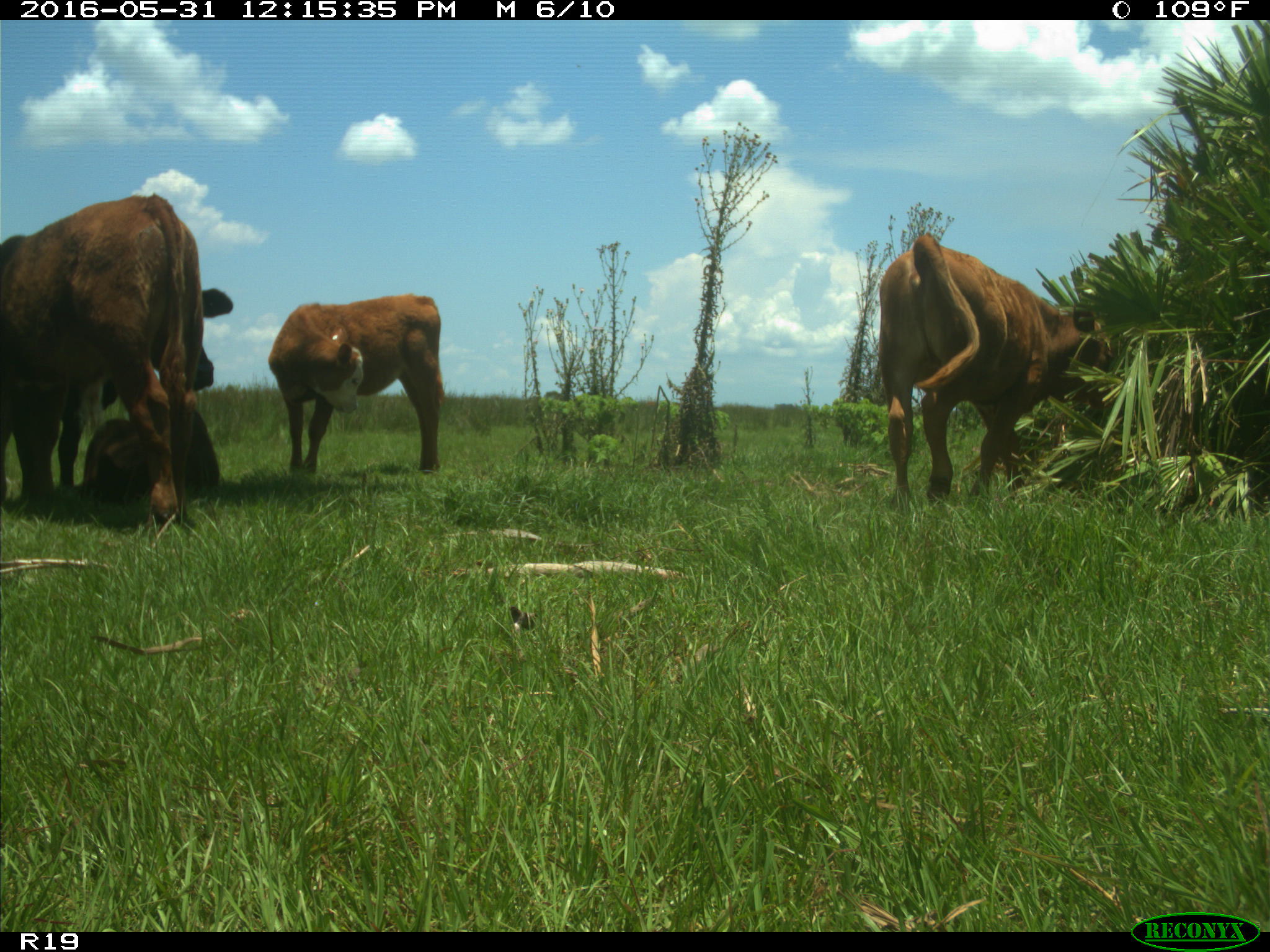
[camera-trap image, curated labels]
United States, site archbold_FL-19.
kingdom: Animalia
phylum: Chordata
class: Mammalia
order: Artiodactyla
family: Bovidae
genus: Bos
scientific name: Bos taurus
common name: domestic cow